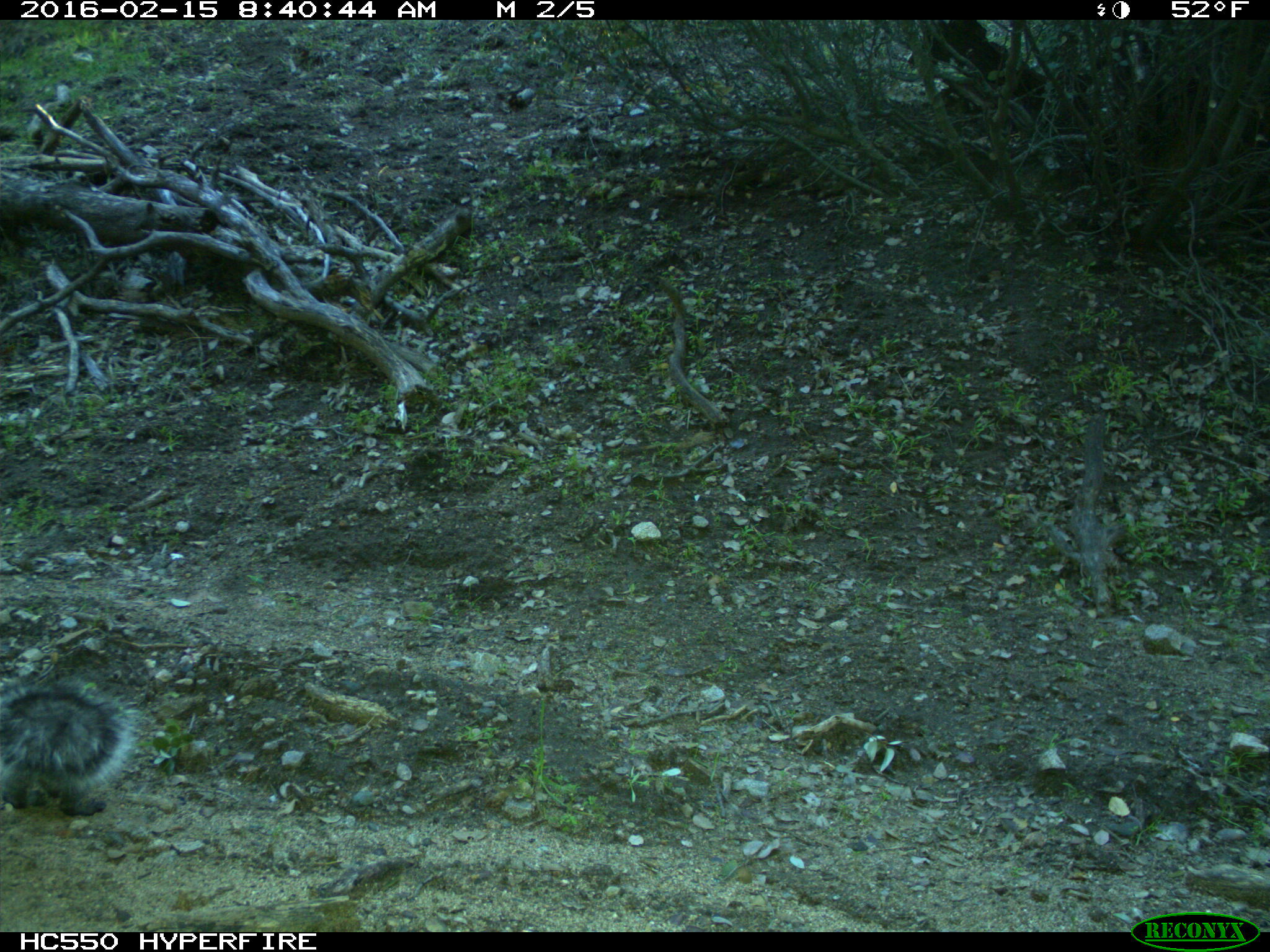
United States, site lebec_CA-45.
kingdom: Animalia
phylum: Chordata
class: Mammalia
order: Rodentia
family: Sciuridae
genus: Sciurus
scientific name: Sciurus carolinensis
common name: eastern gray squirrel